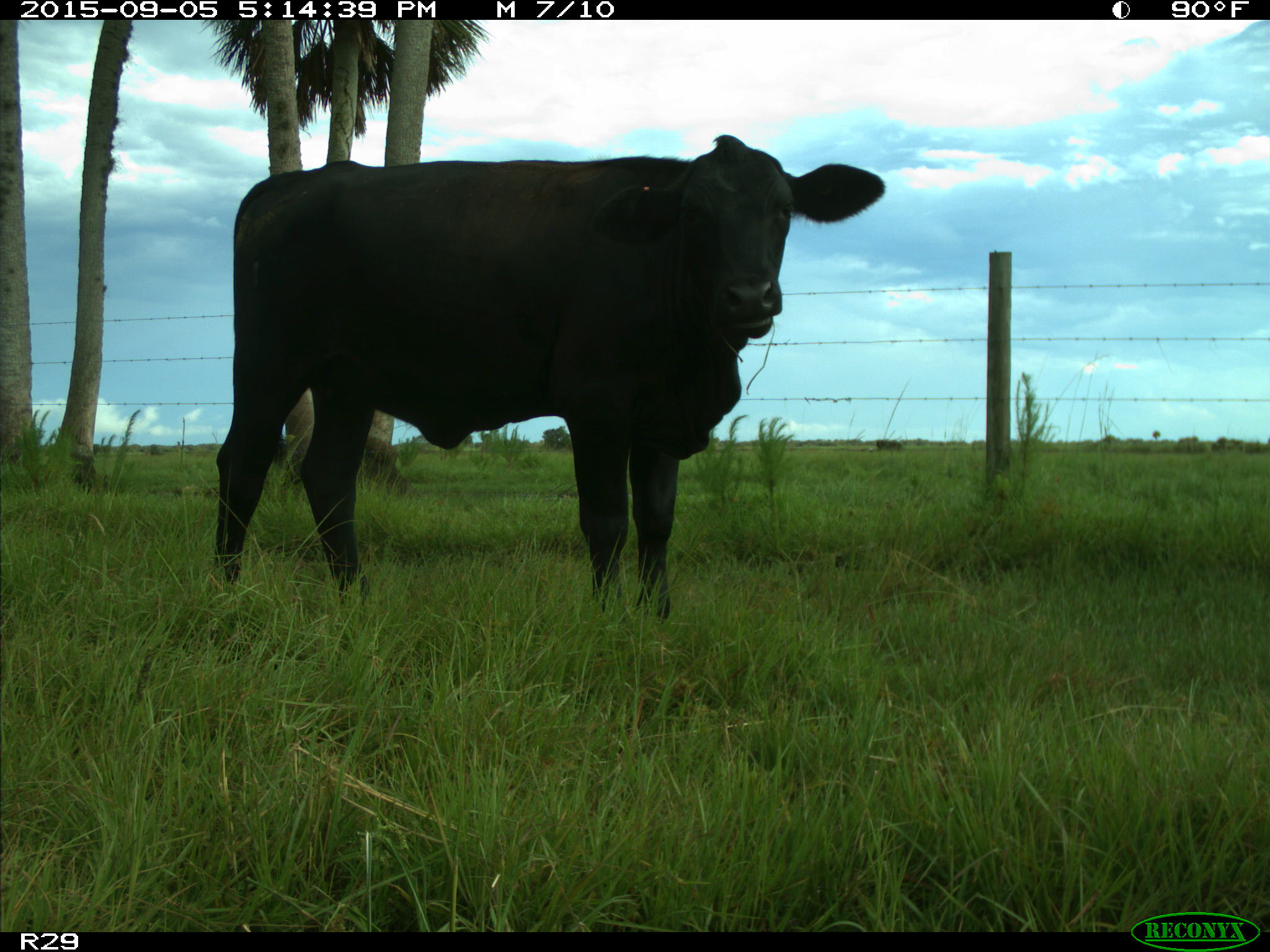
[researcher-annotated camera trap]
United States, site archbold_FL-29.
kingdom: Animalia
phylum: Chordata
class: Mammalia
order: Artiodactyla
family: Bovidae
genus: Bos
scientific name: Bos taurus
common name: domestic cow